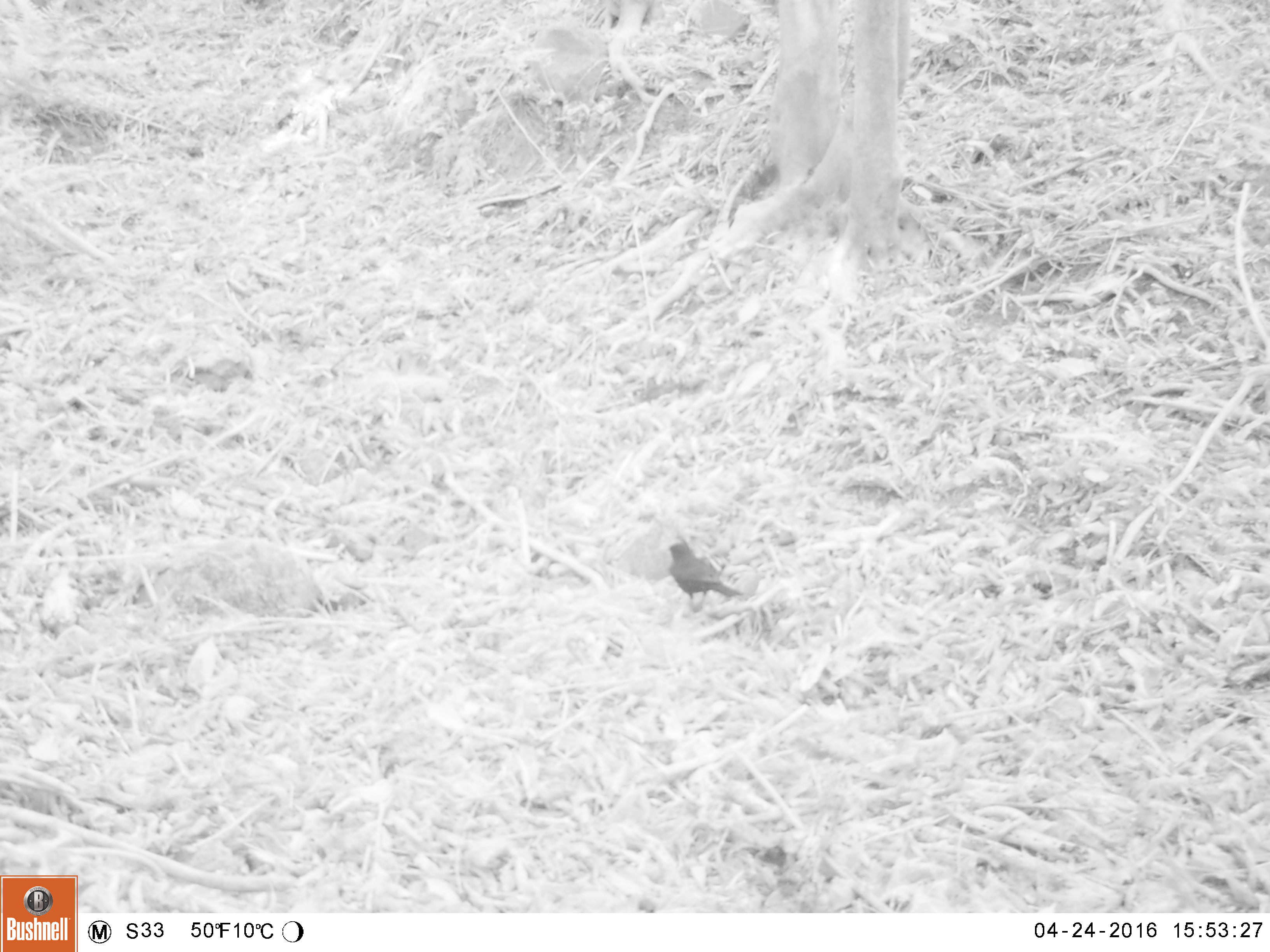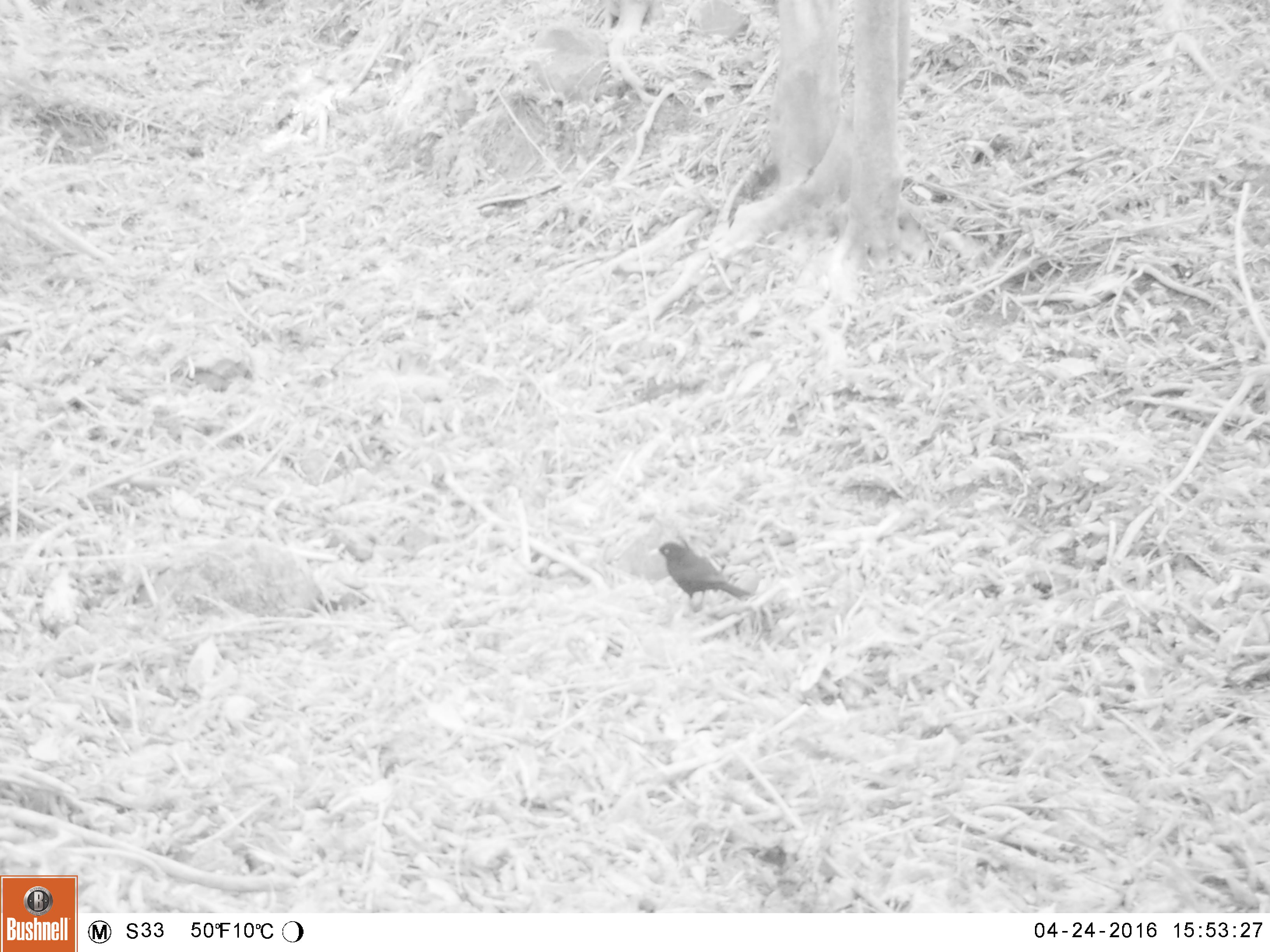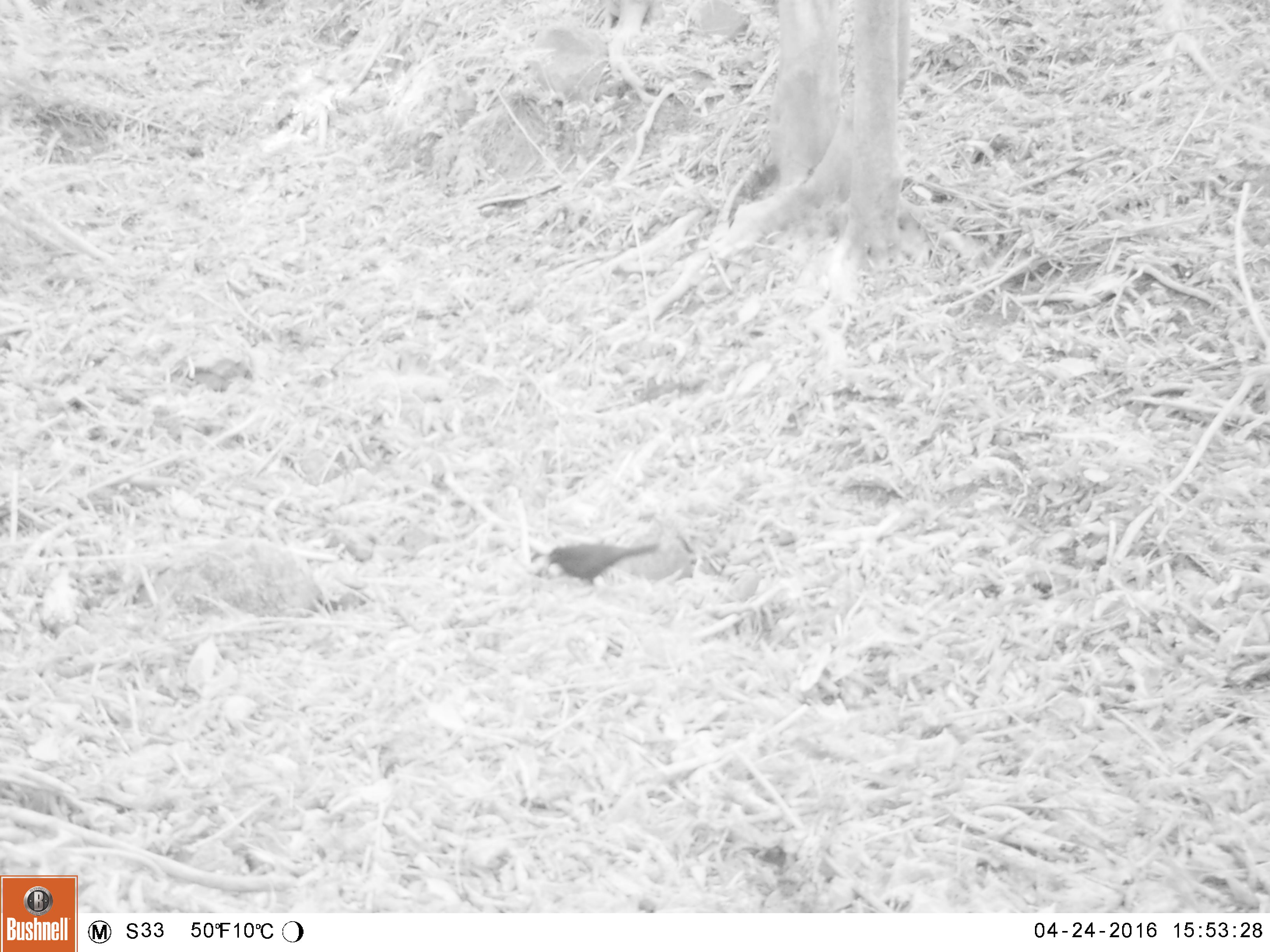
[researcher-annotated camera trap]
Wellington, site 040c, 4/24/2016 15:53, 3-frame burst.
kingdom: Animalia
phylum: Chordata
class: Aves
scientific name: Aves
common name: bird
Bird (Aves).